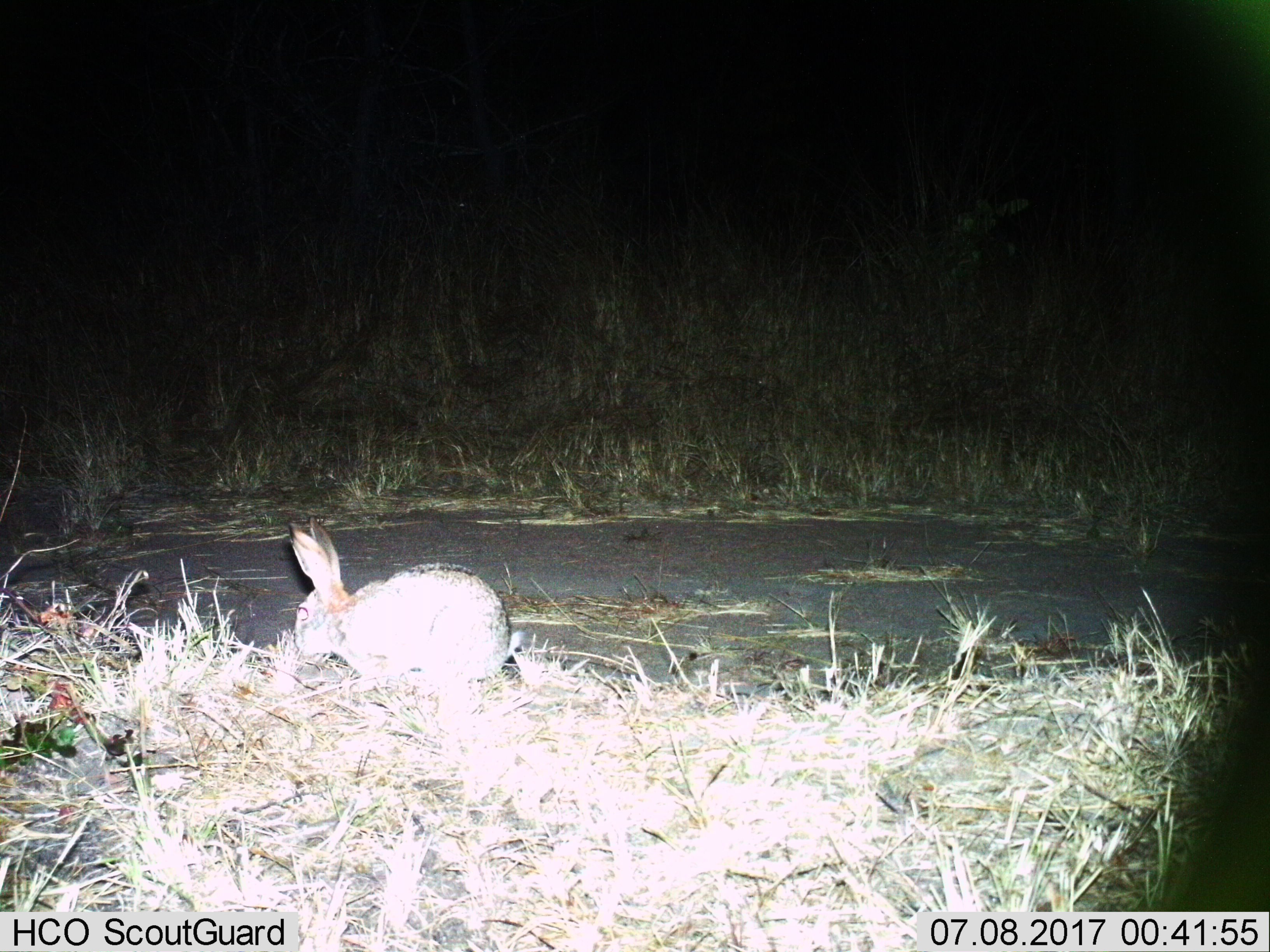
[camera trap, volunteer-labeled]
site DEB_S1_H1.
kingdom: Animalia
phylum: Chordata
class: Mammalia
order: Lagomorpha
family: Leporidae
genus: Lepus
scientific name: Lepus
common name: hare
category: hareunknown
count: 1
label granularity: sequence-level